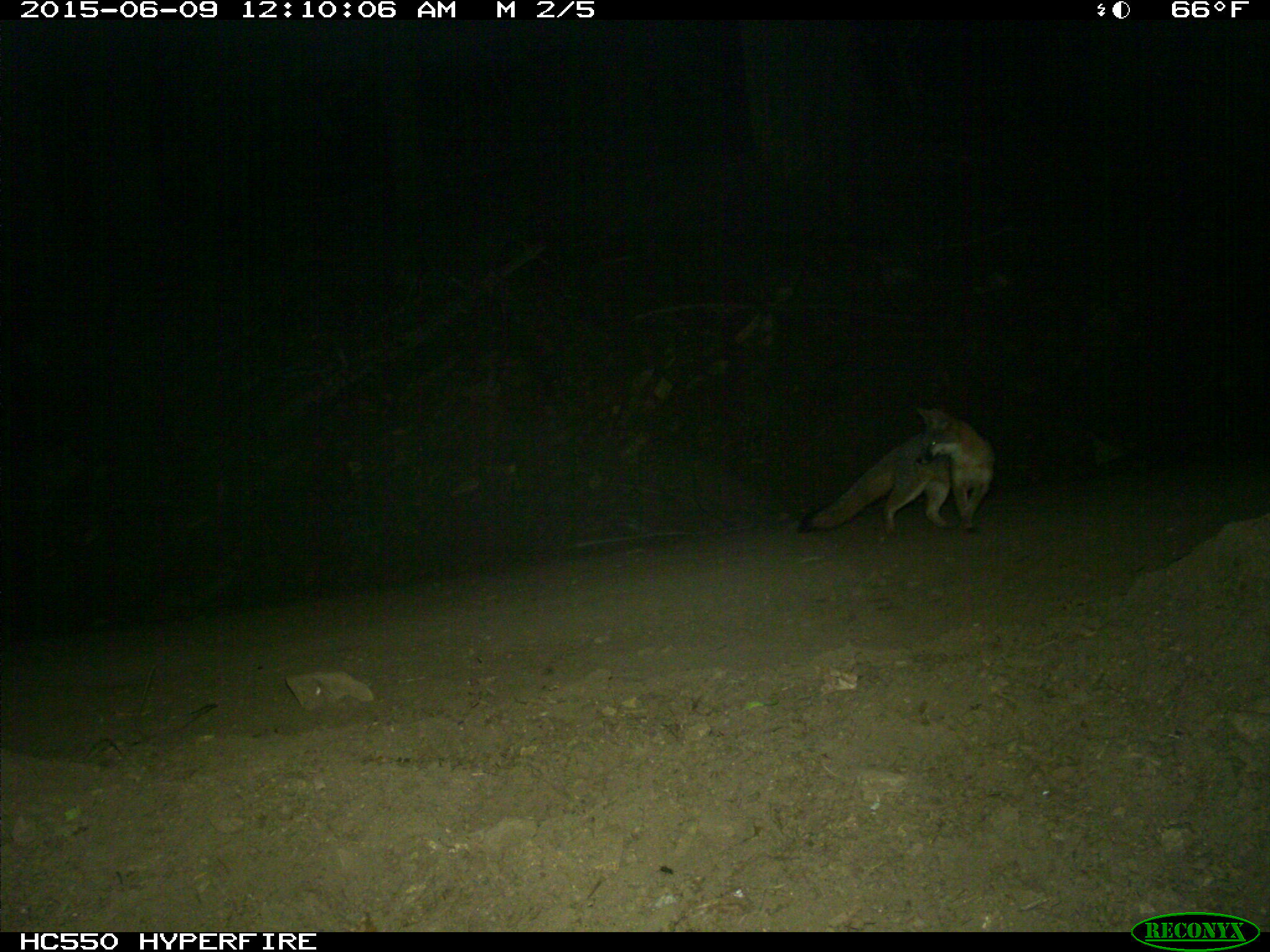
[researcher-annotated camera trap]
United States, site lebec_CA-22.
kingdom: Animalia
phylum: Chordata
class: Mammalia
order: Carnivora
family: Canidae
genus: Urocyon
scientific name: Urocyon cinereoargenteus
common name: gray fox